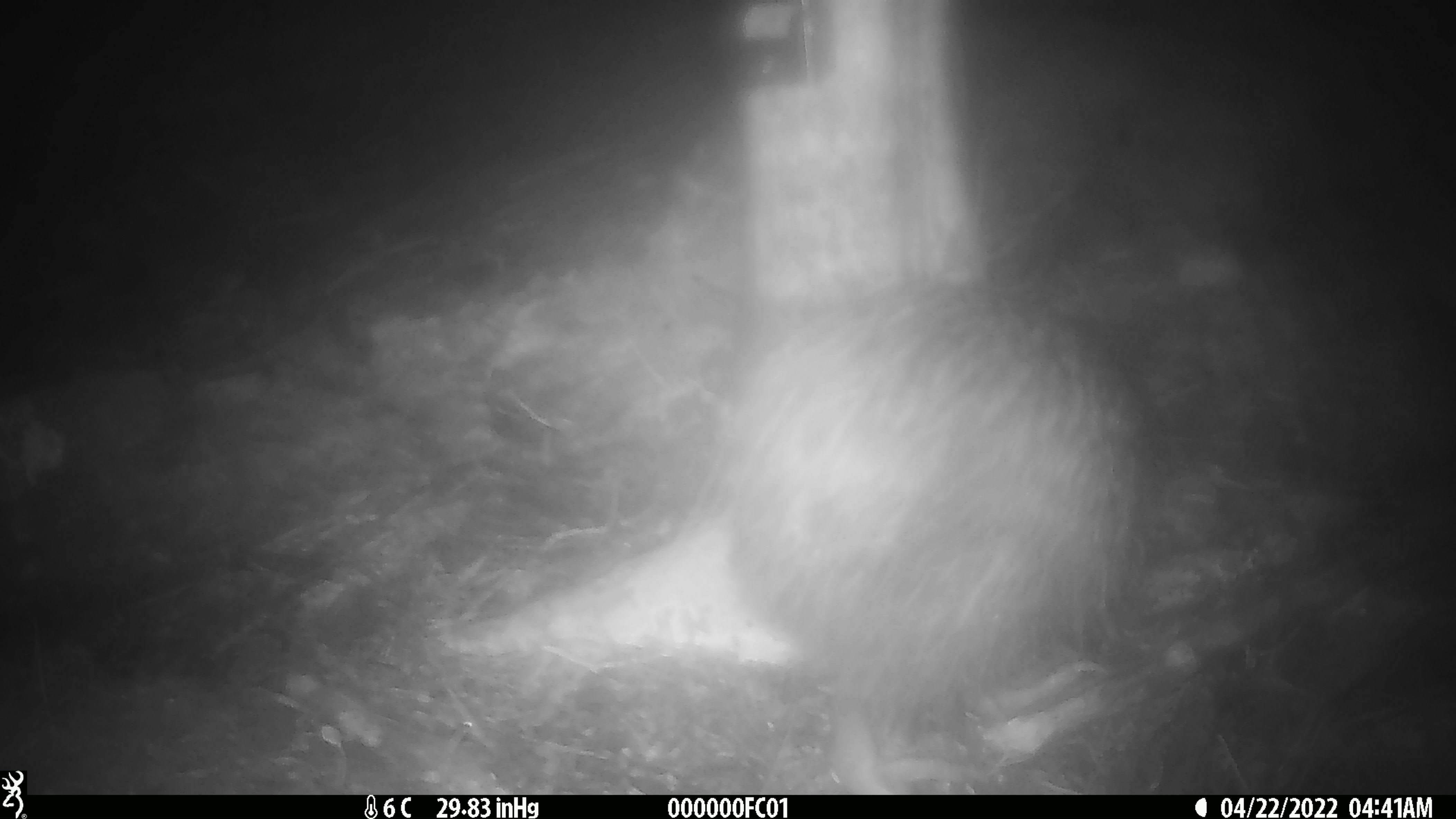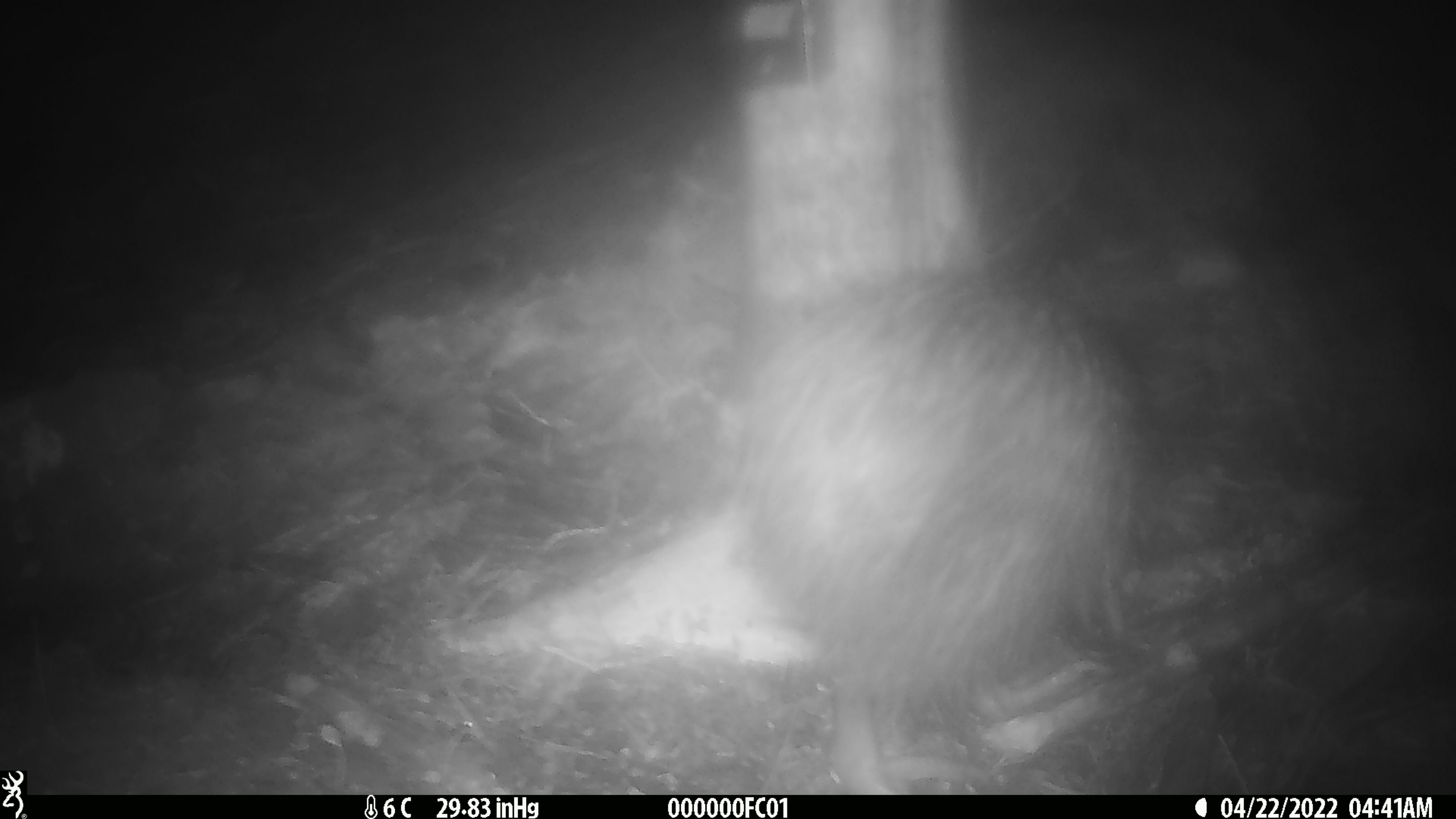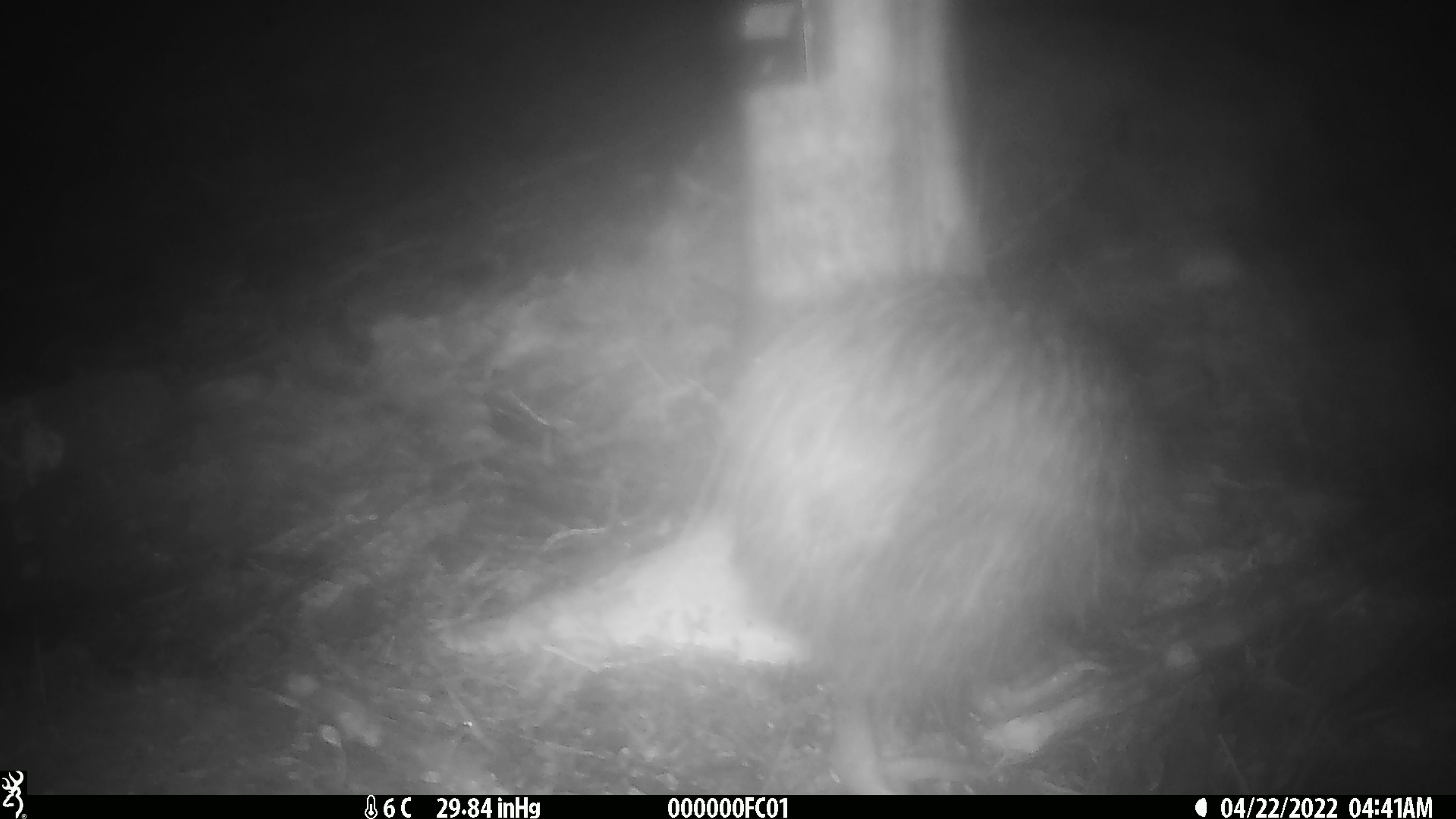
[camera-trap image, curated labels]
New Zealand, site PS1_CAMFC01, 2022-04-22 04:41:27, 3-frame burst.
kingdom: Animalia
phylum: Chordata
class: Aves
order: Apterygiformes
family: Apterygidae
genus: Apteryx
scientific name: Apteryx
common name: kiwi